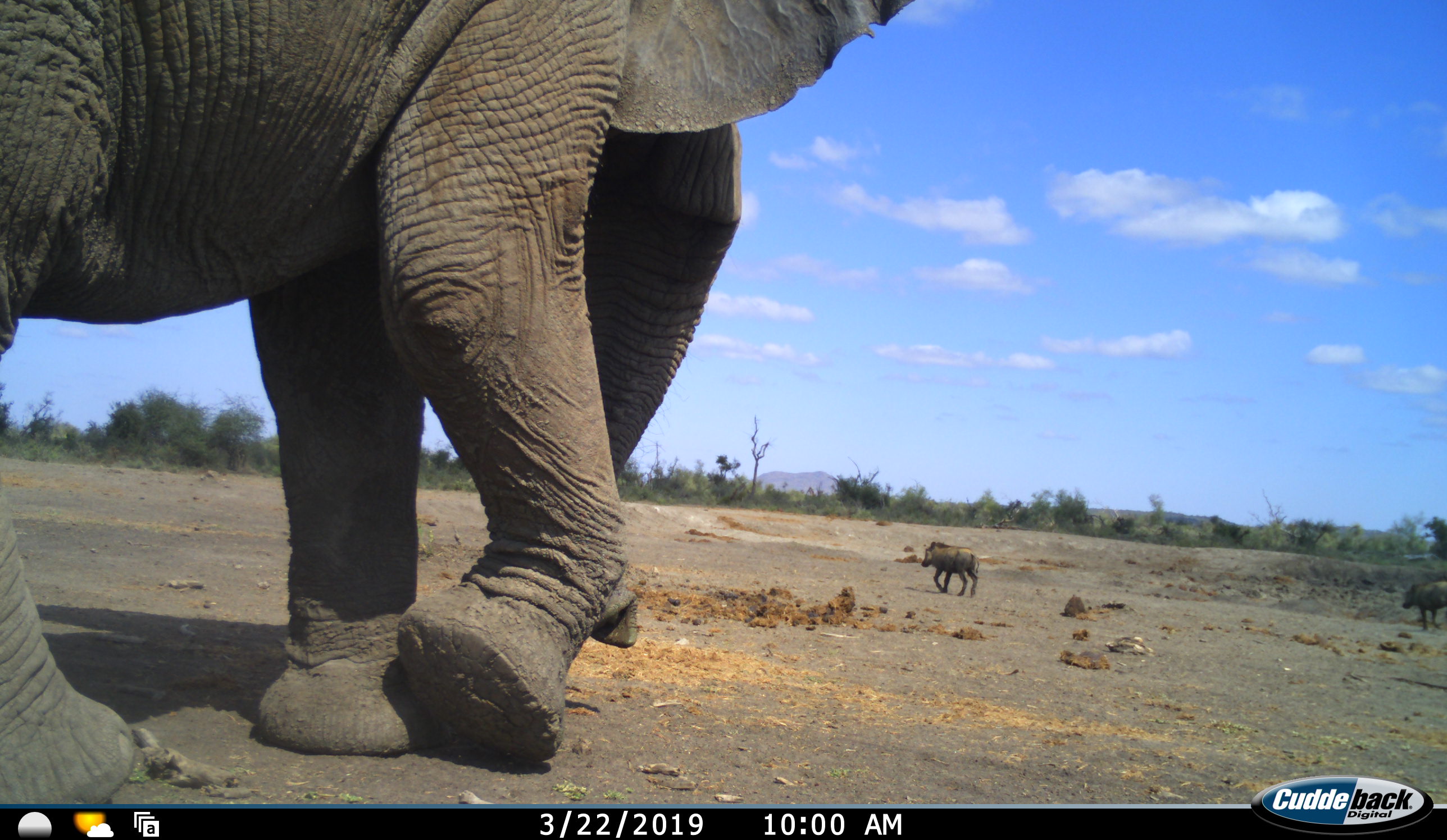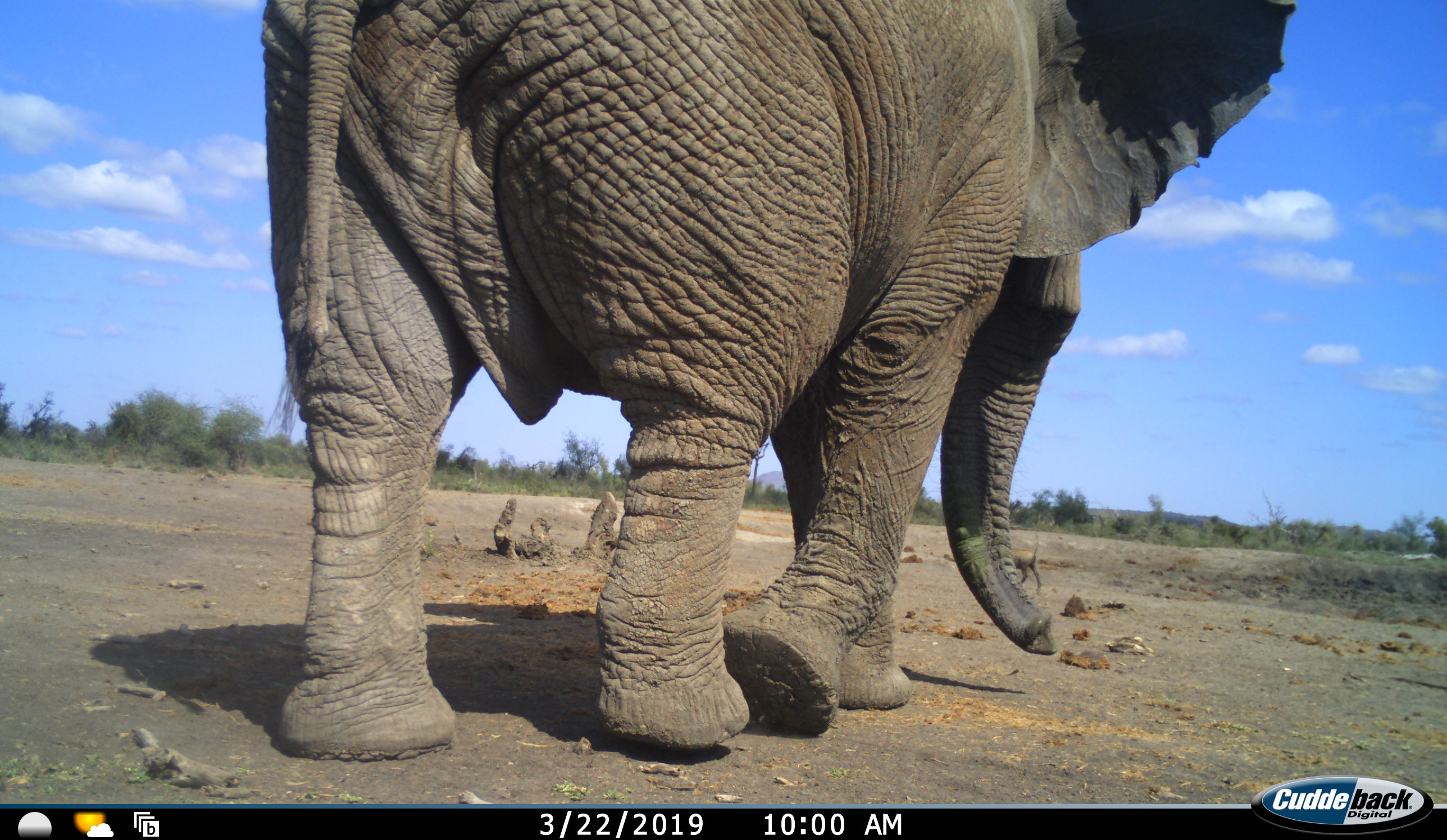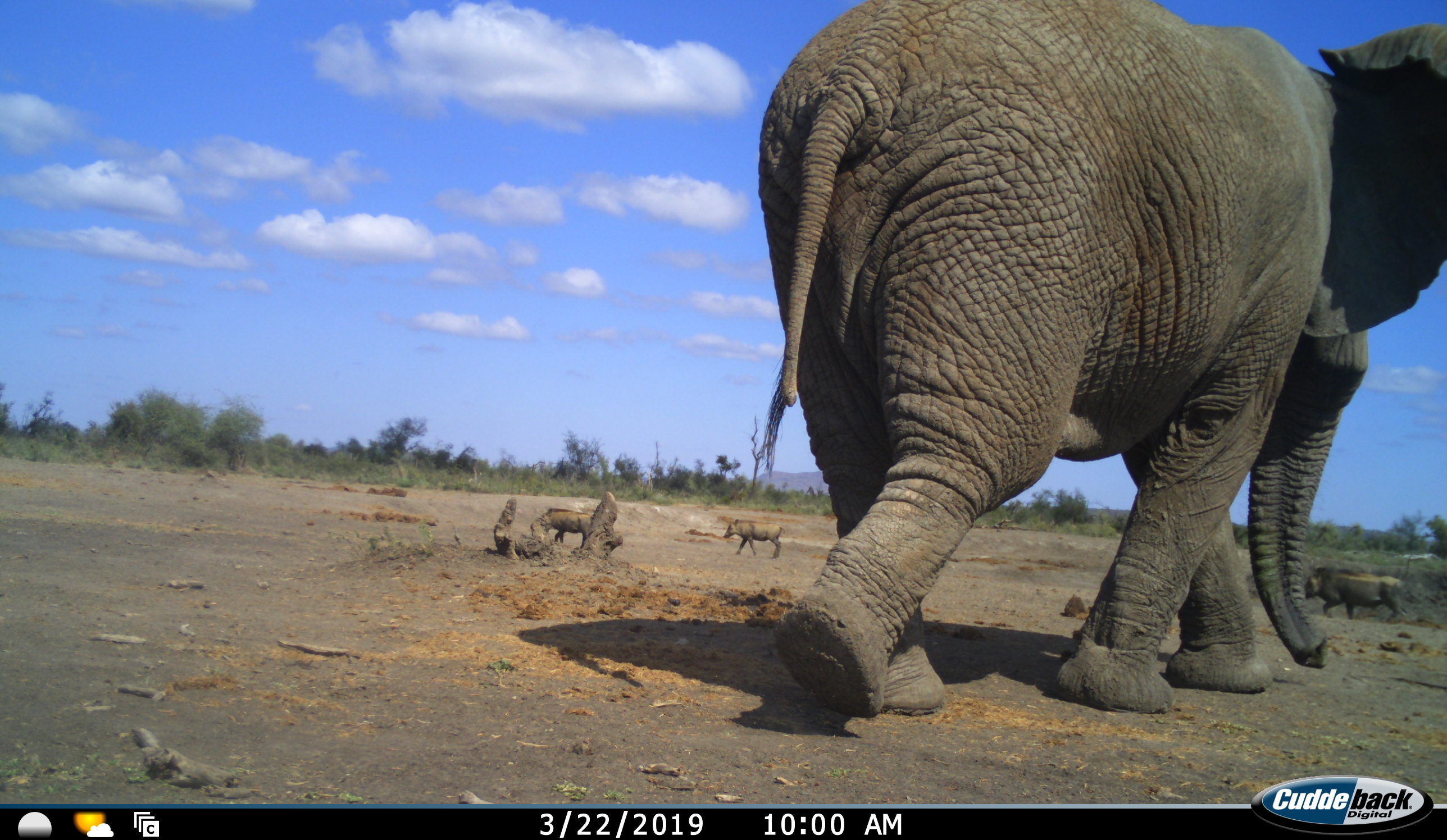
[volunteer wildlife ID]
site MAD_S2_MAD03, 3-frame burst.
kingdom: Animalia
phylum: Chordata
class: Mammalia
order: Proboscidea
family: Elephantidae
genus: Loxodonta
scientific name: Loxodonta africana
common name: african bush elephant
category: elephant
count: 1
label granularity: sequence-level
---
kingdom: Animalia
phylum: Chordata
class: Mammalia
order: Artiodactyla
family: Suidae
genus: Phacochoerus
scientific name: Phacochoerus africanus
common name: warthog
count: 2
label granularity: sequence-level